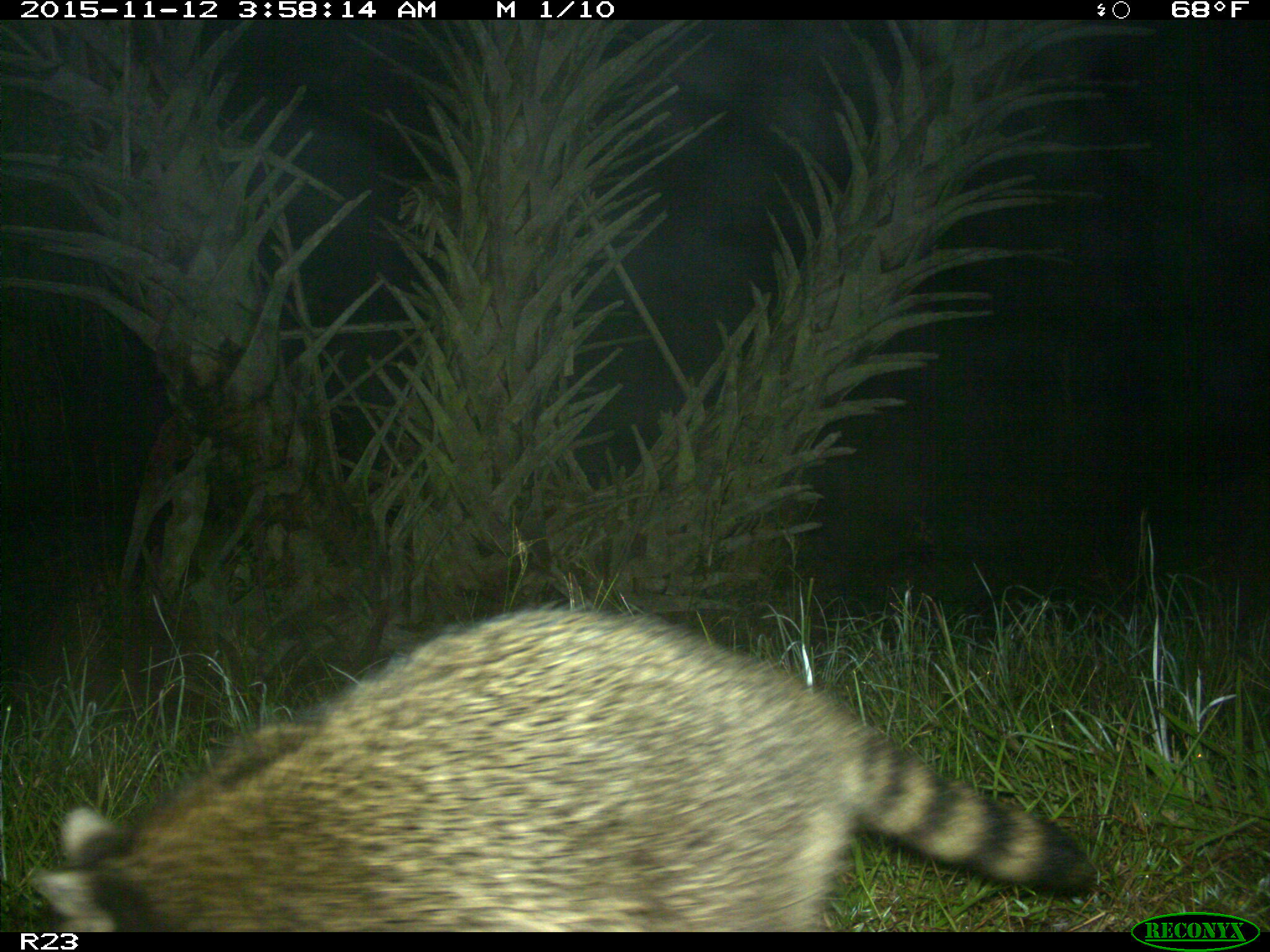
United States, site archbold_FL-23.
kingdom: Animalia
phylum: Chordata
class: Mammalia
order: Carnivora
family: Procyonidae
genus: Procyon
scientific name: Procyon lotor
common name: common raccoon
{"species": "Procyon lotor (common raccoon)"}